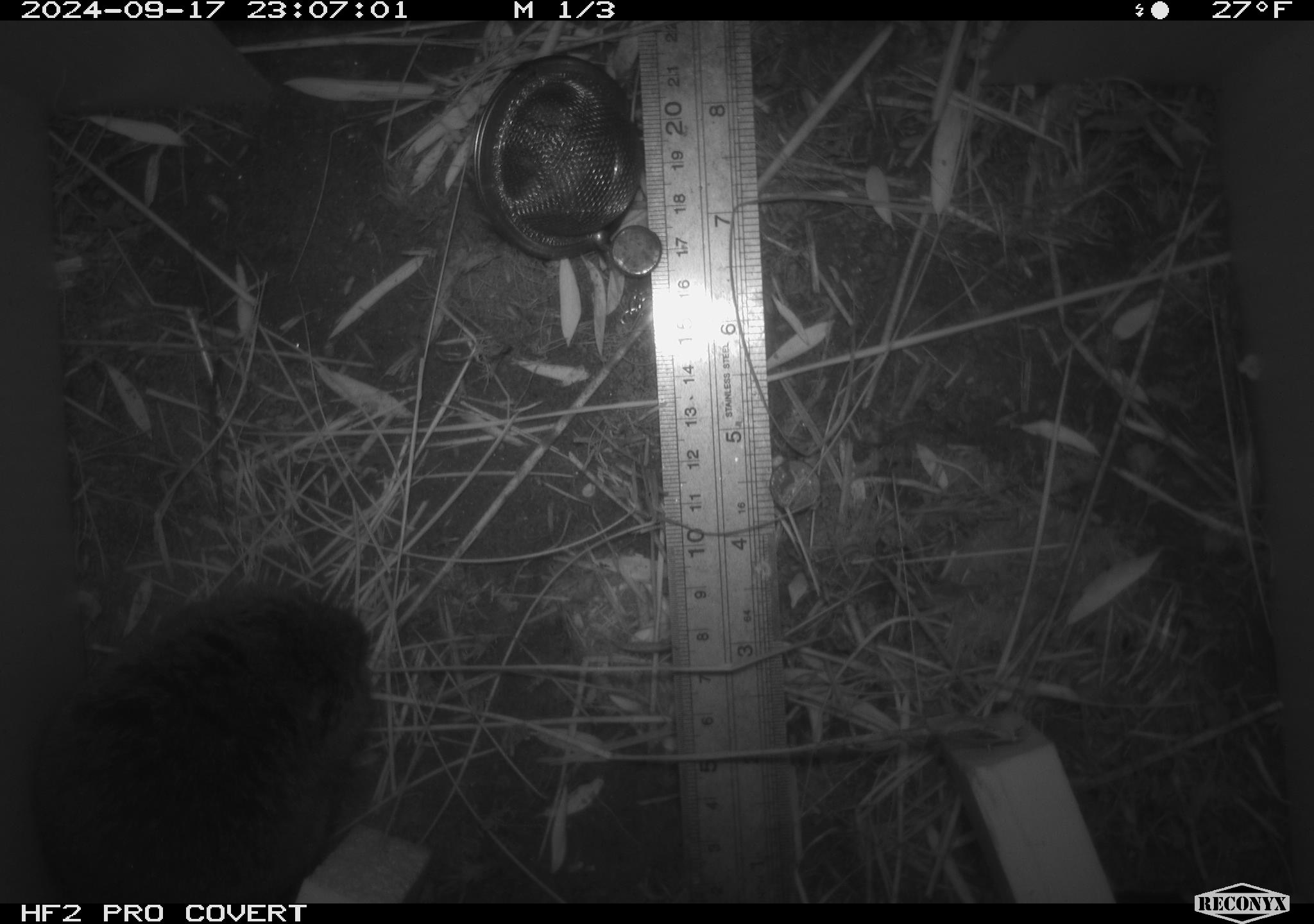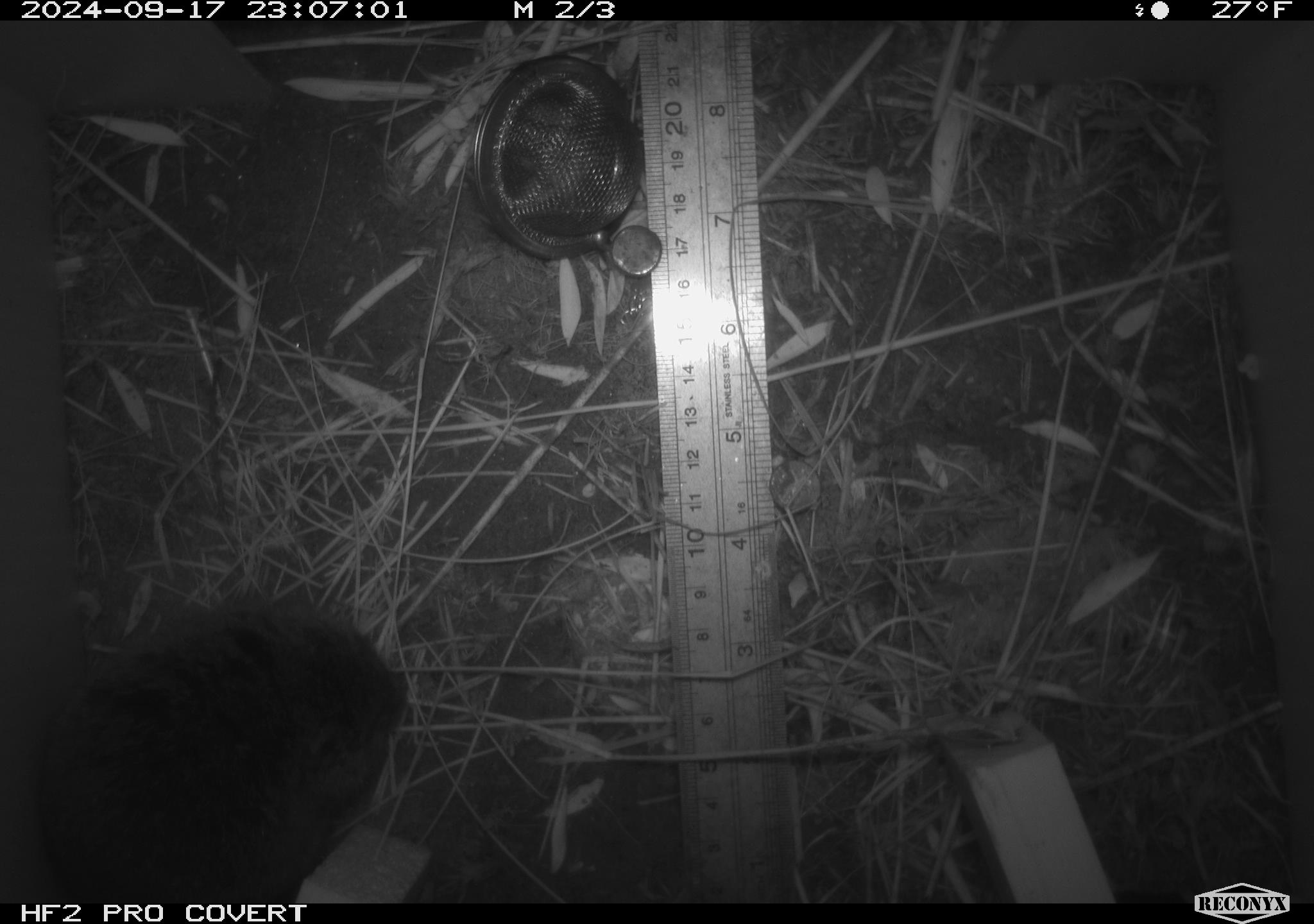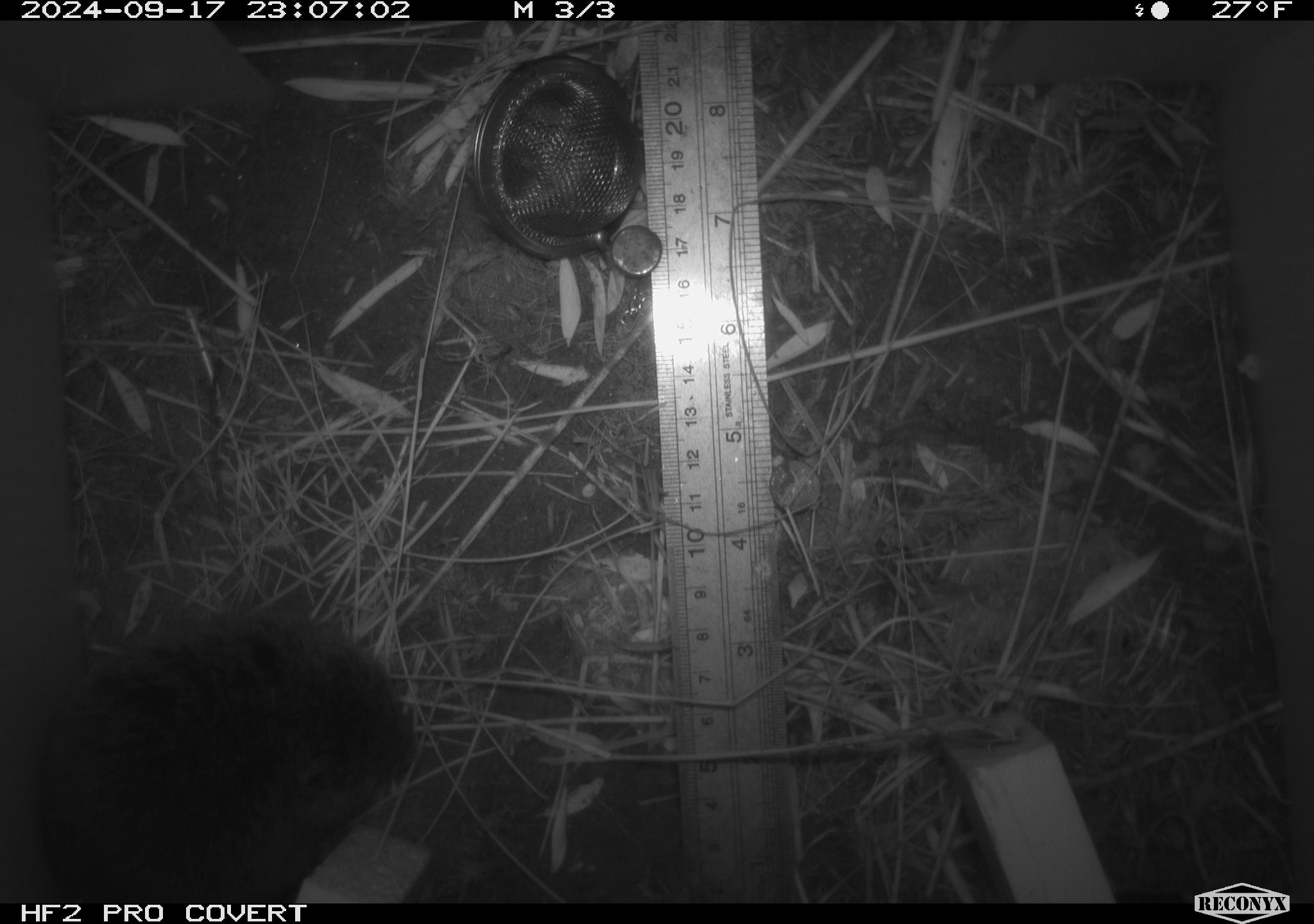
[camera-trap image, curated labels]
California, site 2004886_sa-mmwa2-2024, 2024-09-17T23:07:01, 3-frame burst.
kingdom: Animalia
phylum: Chordata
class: Mammalia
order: Rodentia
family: Cricetidae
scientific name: Arvicolinae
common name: voles, lemmings, and muskrats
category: arvicolinae subfamily